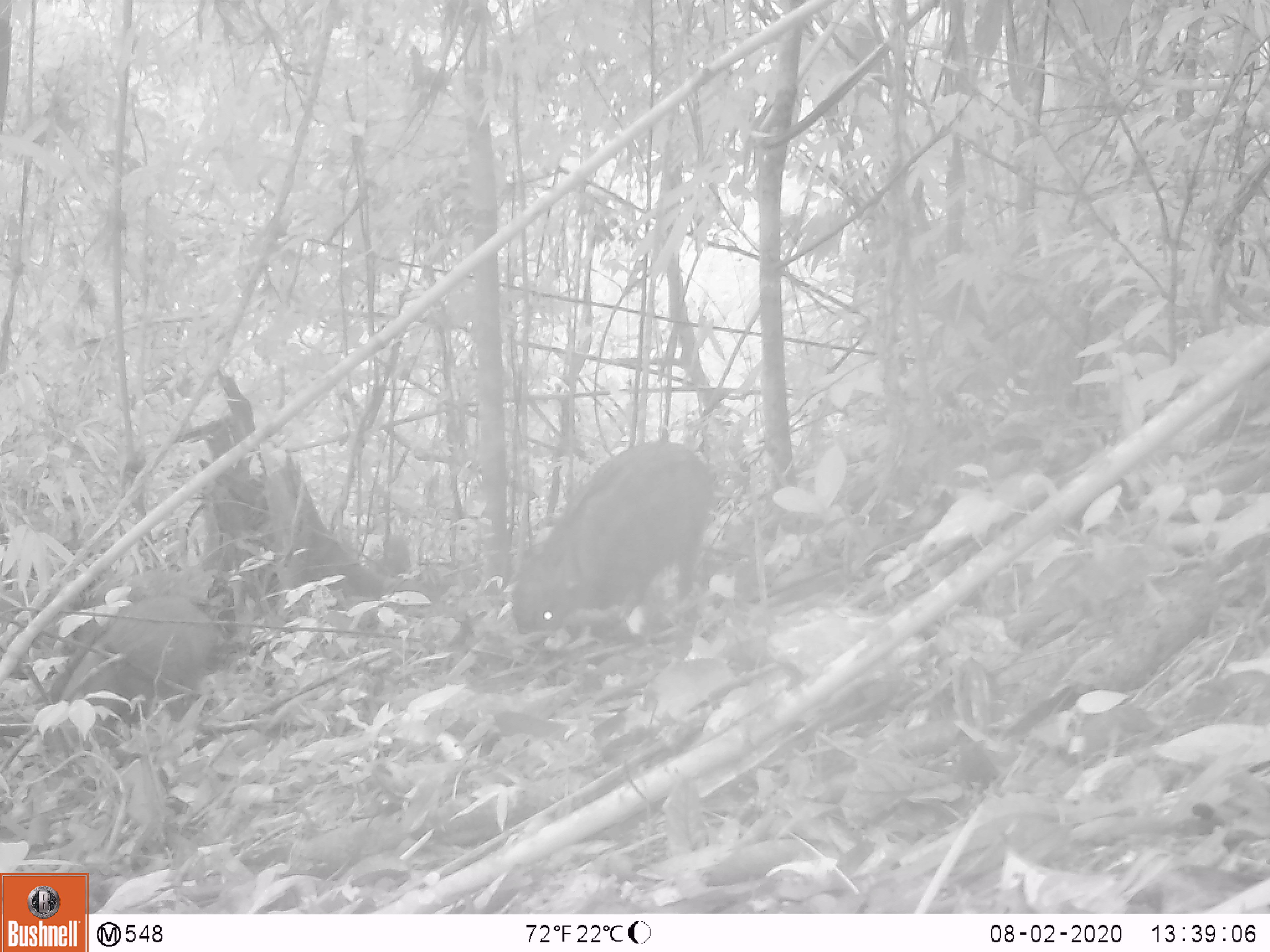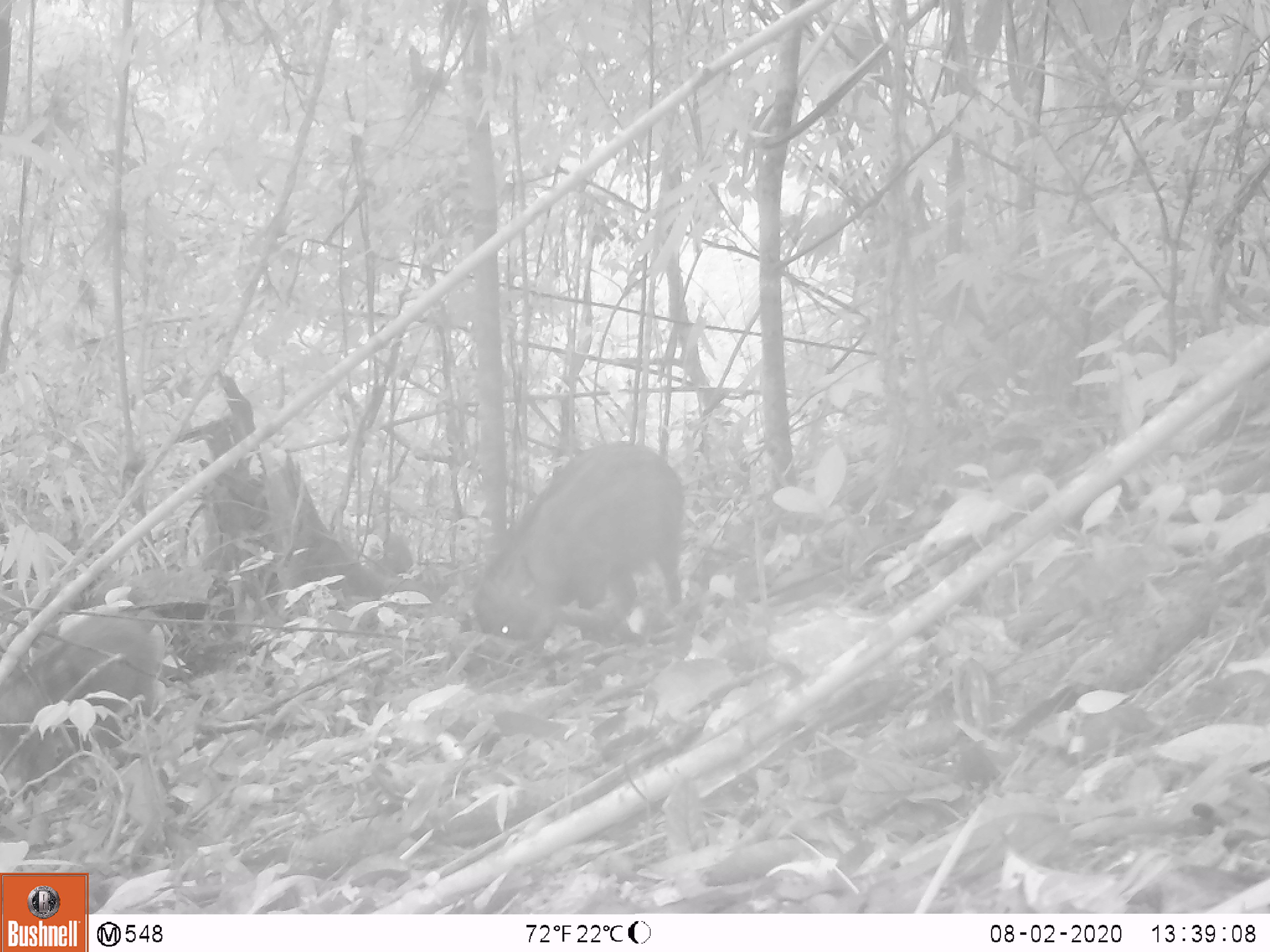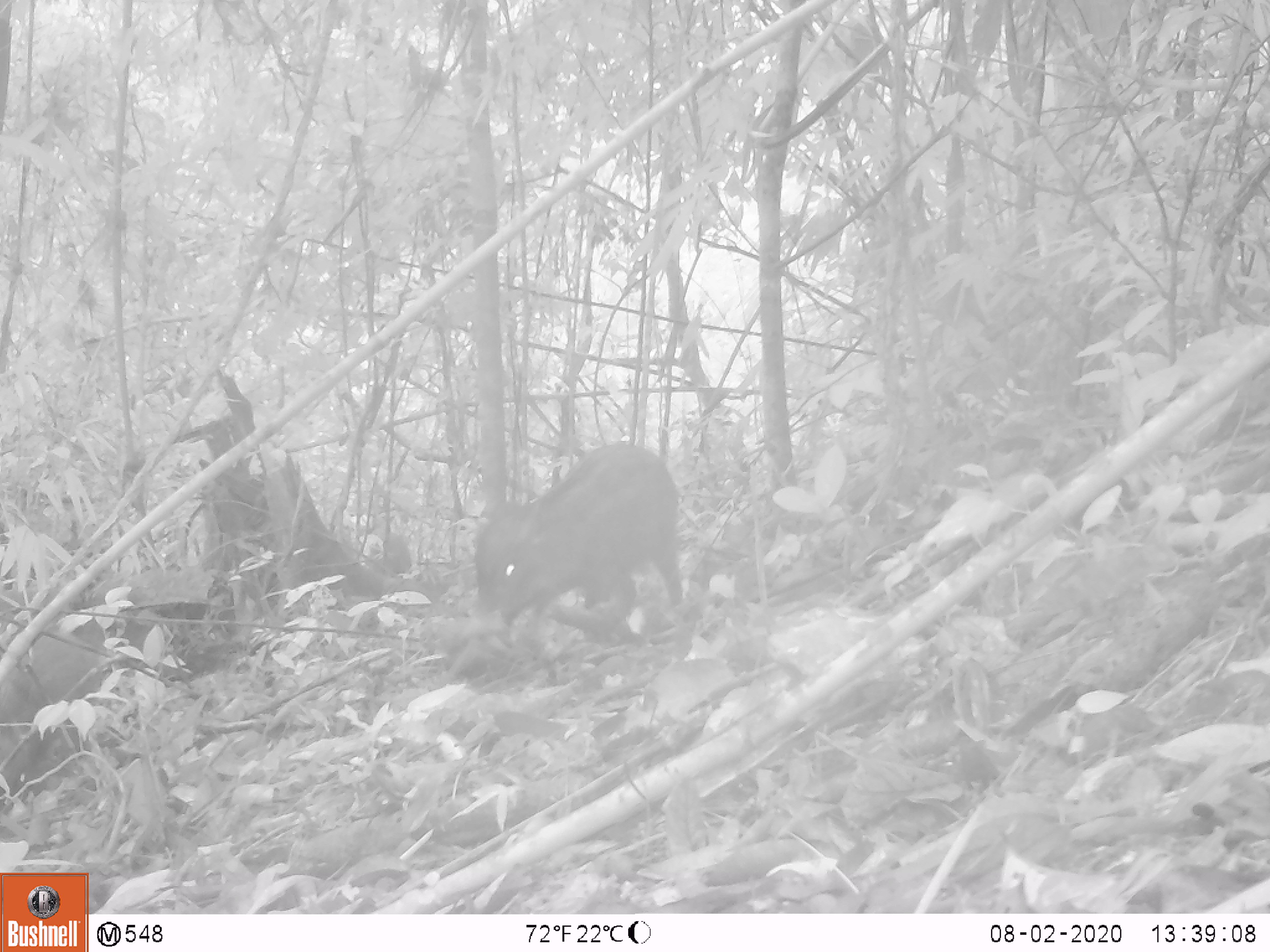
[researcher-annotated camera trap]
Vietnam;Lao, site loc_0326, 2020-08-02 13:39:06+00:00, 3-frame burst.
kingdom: Animalia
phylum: Chordata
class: Mammalia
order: Artiodactyla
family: Suidae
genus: Sus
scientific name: Sus scrofa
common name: eurasian wild pig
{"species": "eurasian wild pig (Sus scrofa)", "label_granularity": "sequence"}